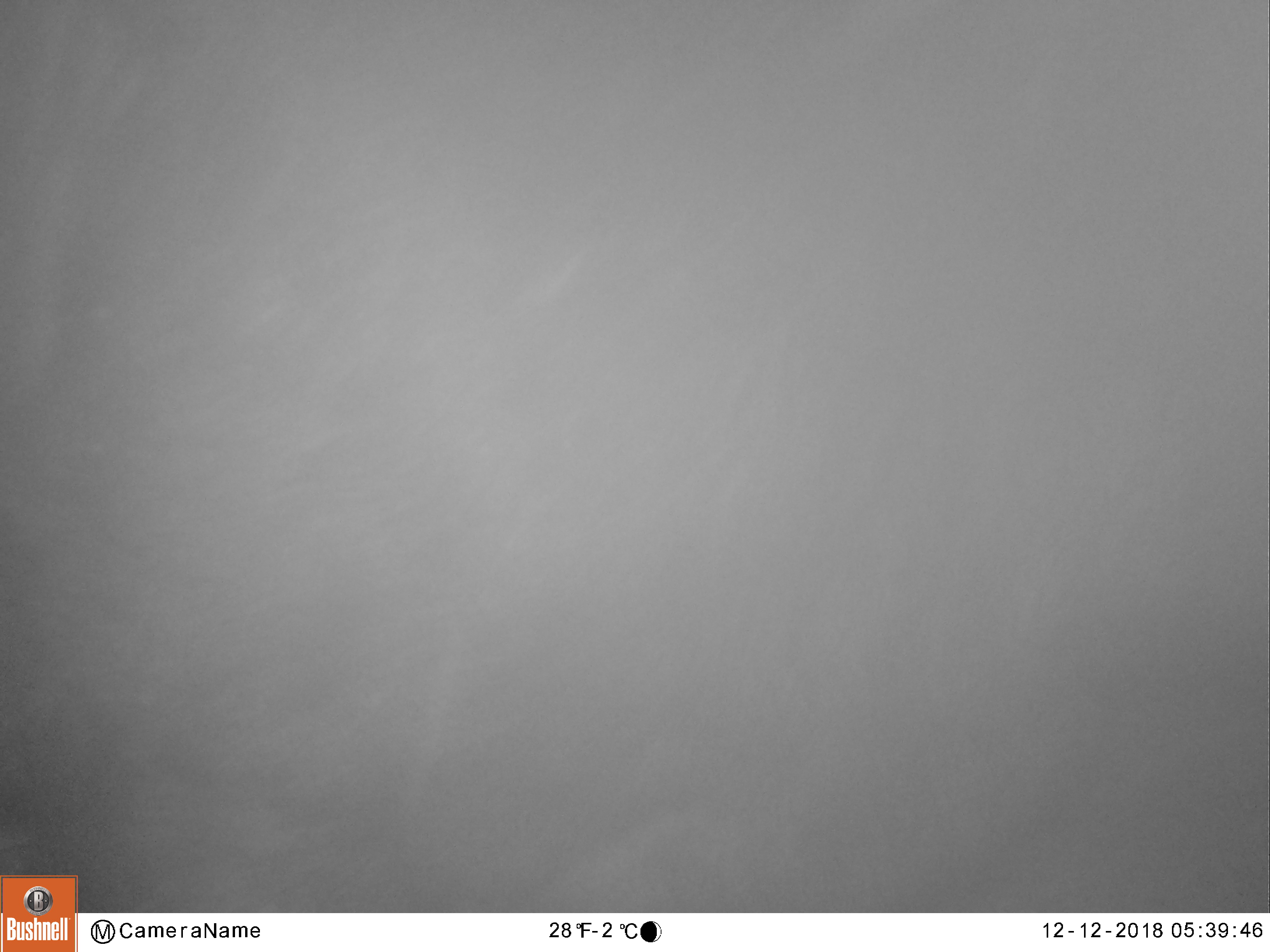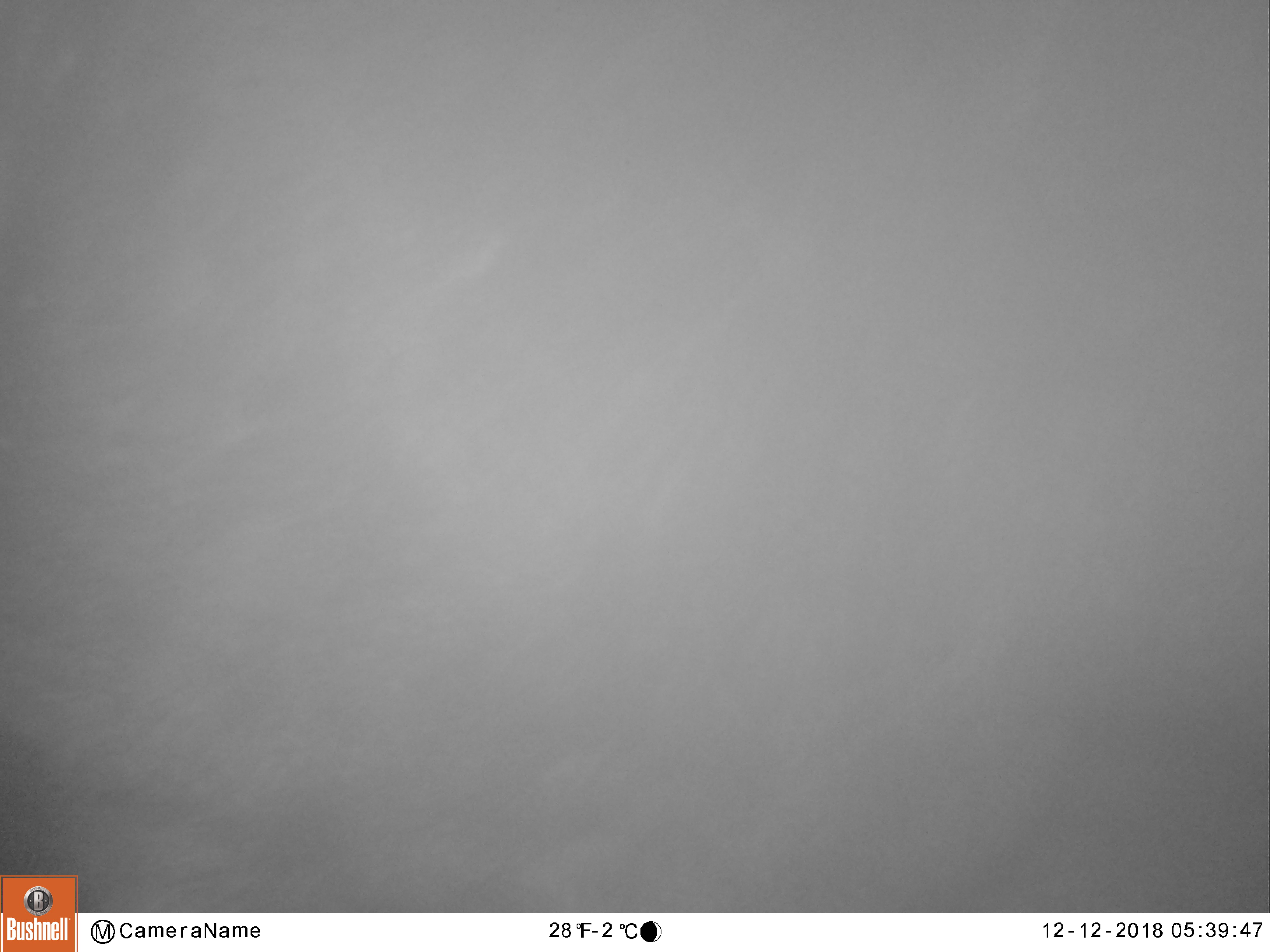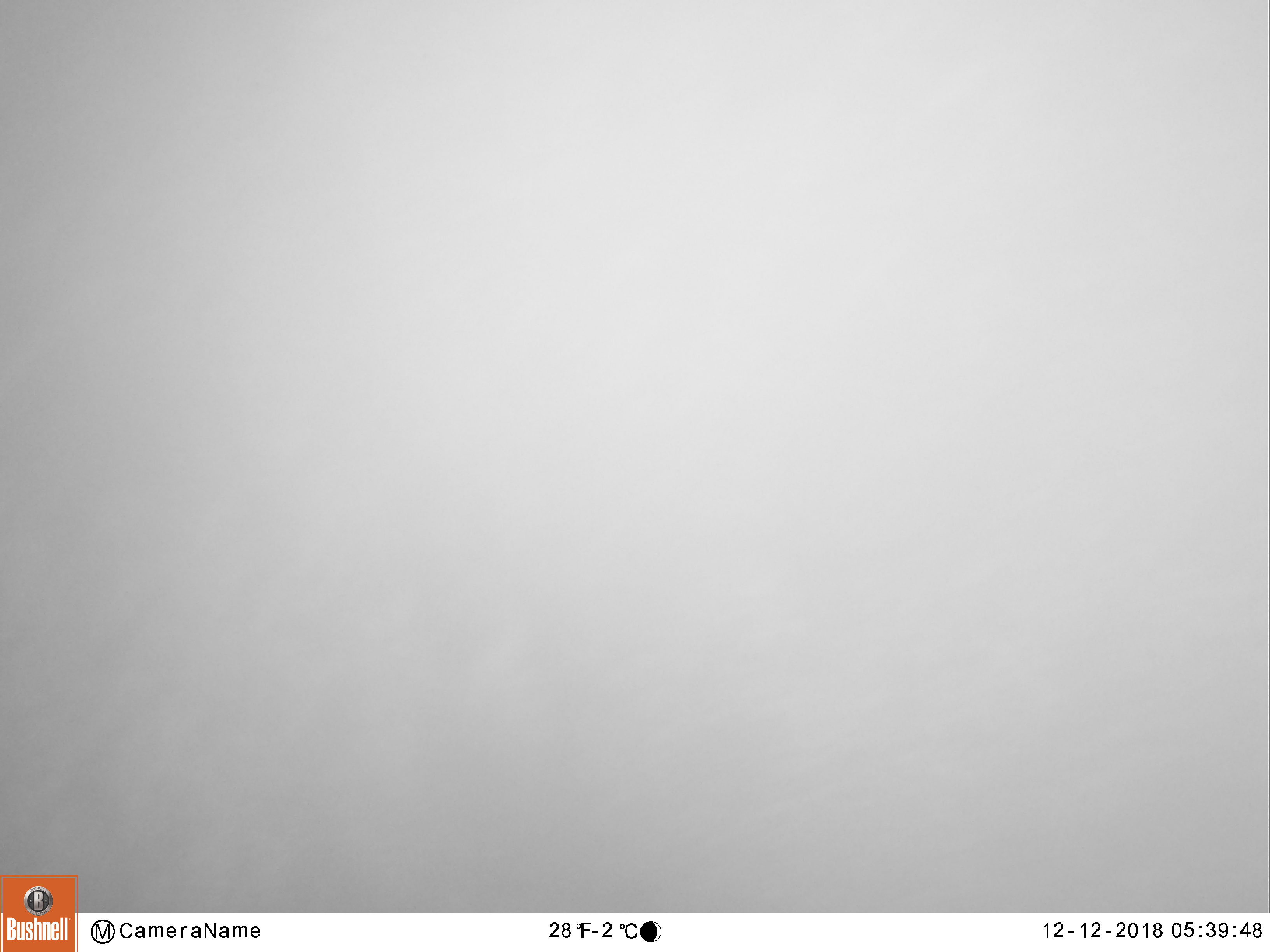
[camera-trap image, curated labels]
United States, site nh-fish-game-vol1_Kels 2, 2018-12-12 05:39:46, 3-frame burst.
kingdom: Animalia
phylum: Chordata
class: Mammalia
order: Artiodactyla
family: Cervidae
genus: Alces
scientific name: Alces alces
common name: moose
Moose (Alces alces).